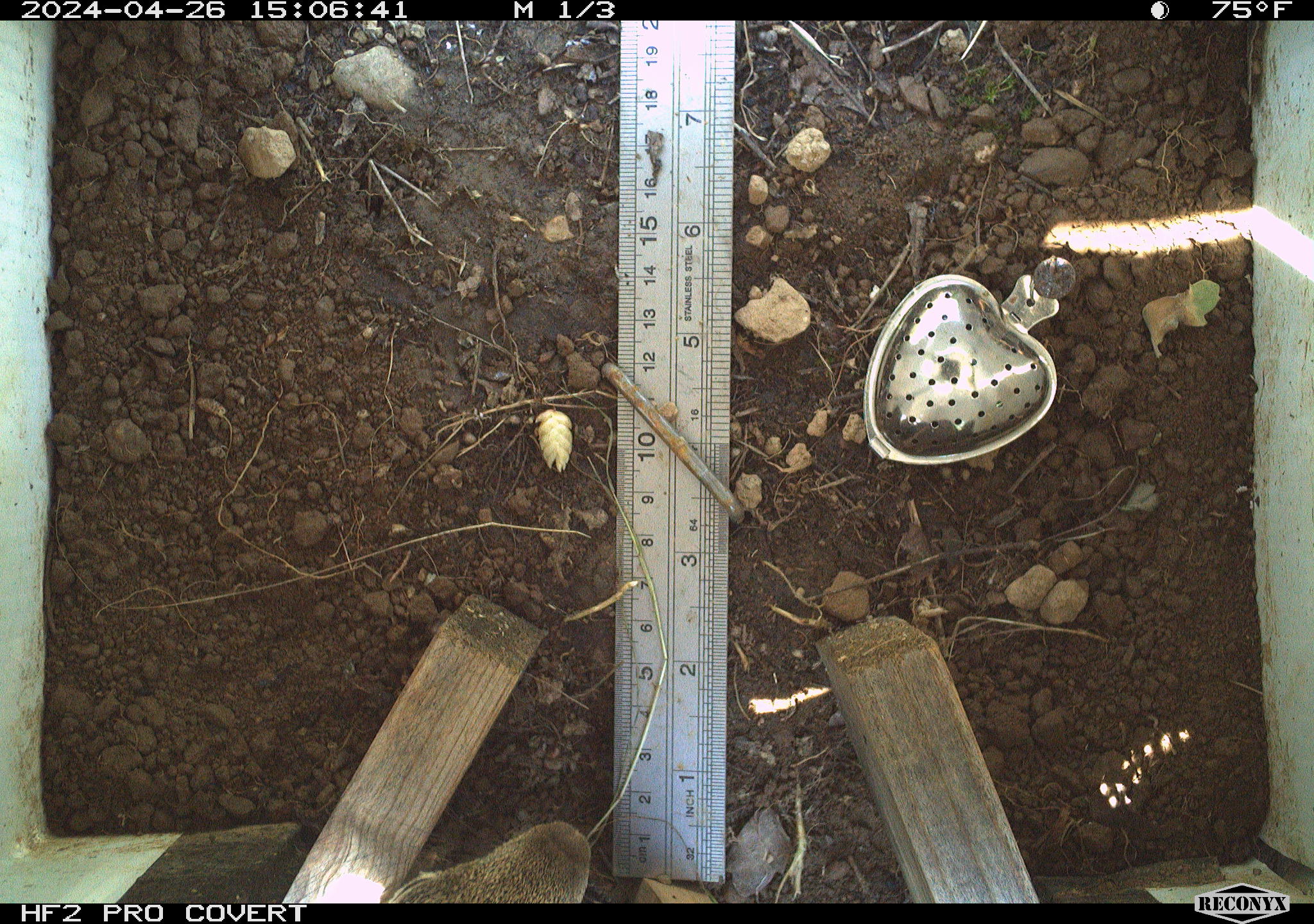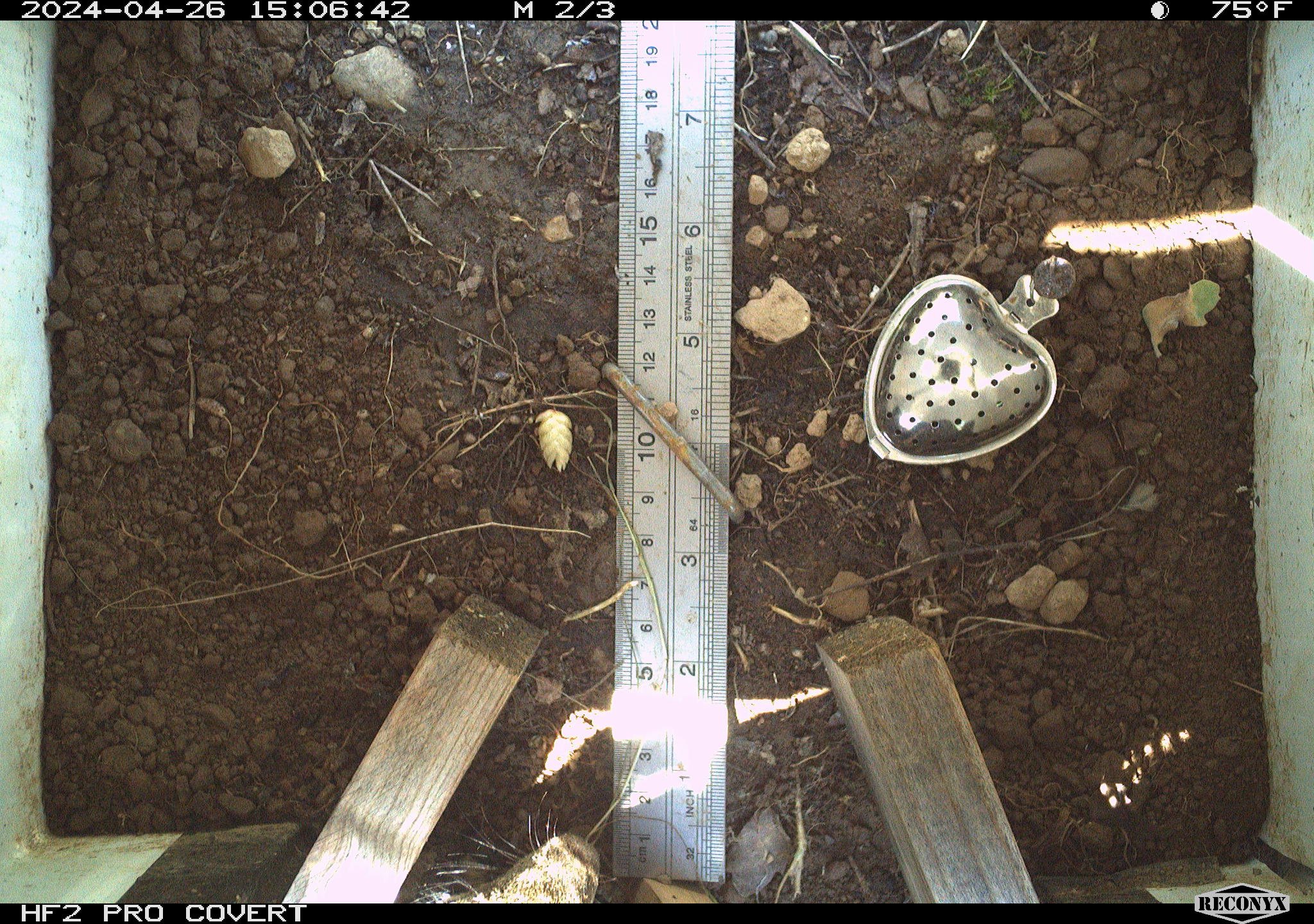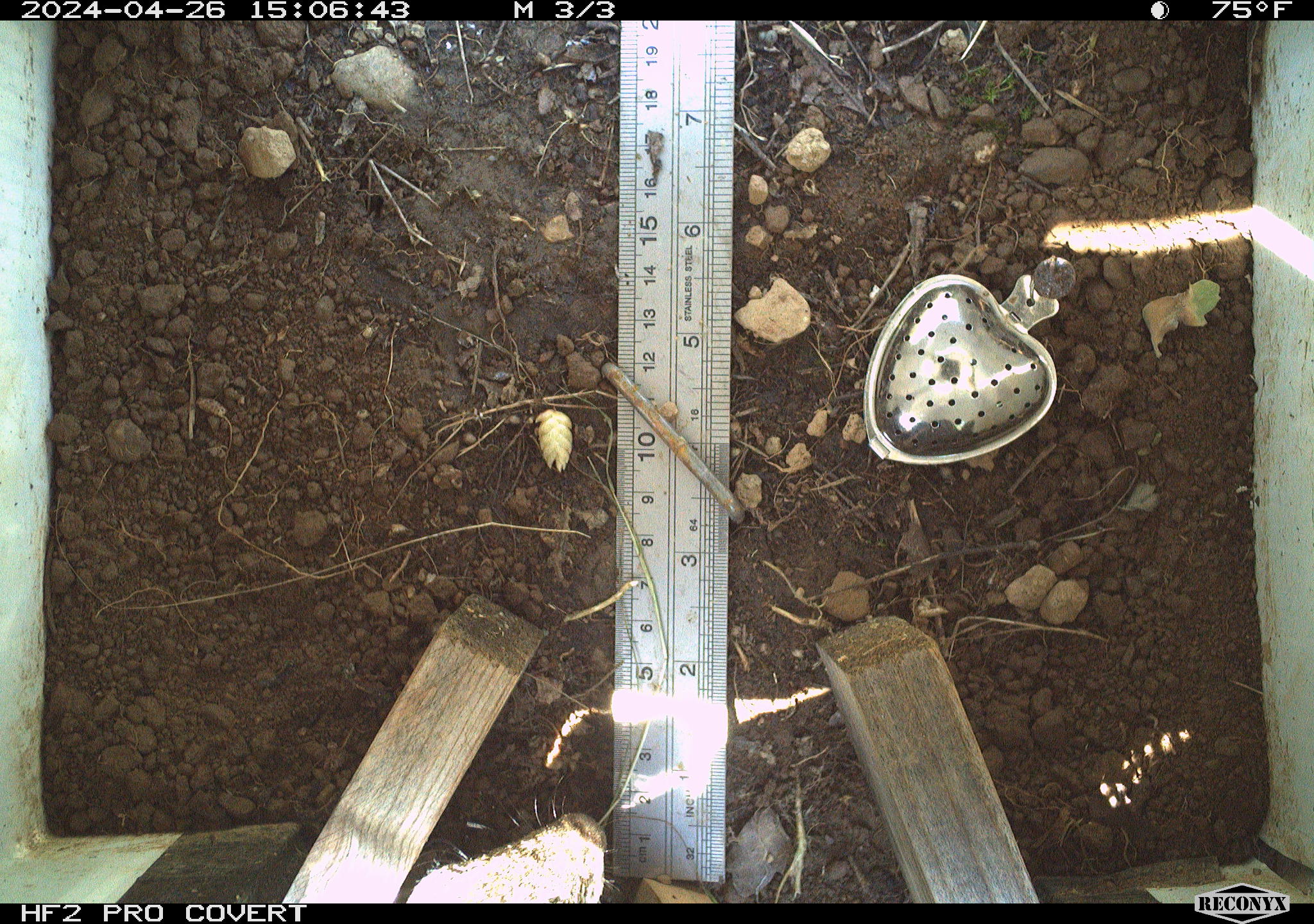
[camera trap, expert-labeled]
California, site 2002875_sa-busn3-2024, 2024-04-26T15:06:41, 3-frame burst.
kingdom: Animalia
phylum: Chordata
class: Mammalia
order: Rodentia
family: Sciuridae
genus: Otospermophilus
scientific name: Otospermophilus beecheyi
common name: california ground squirrel